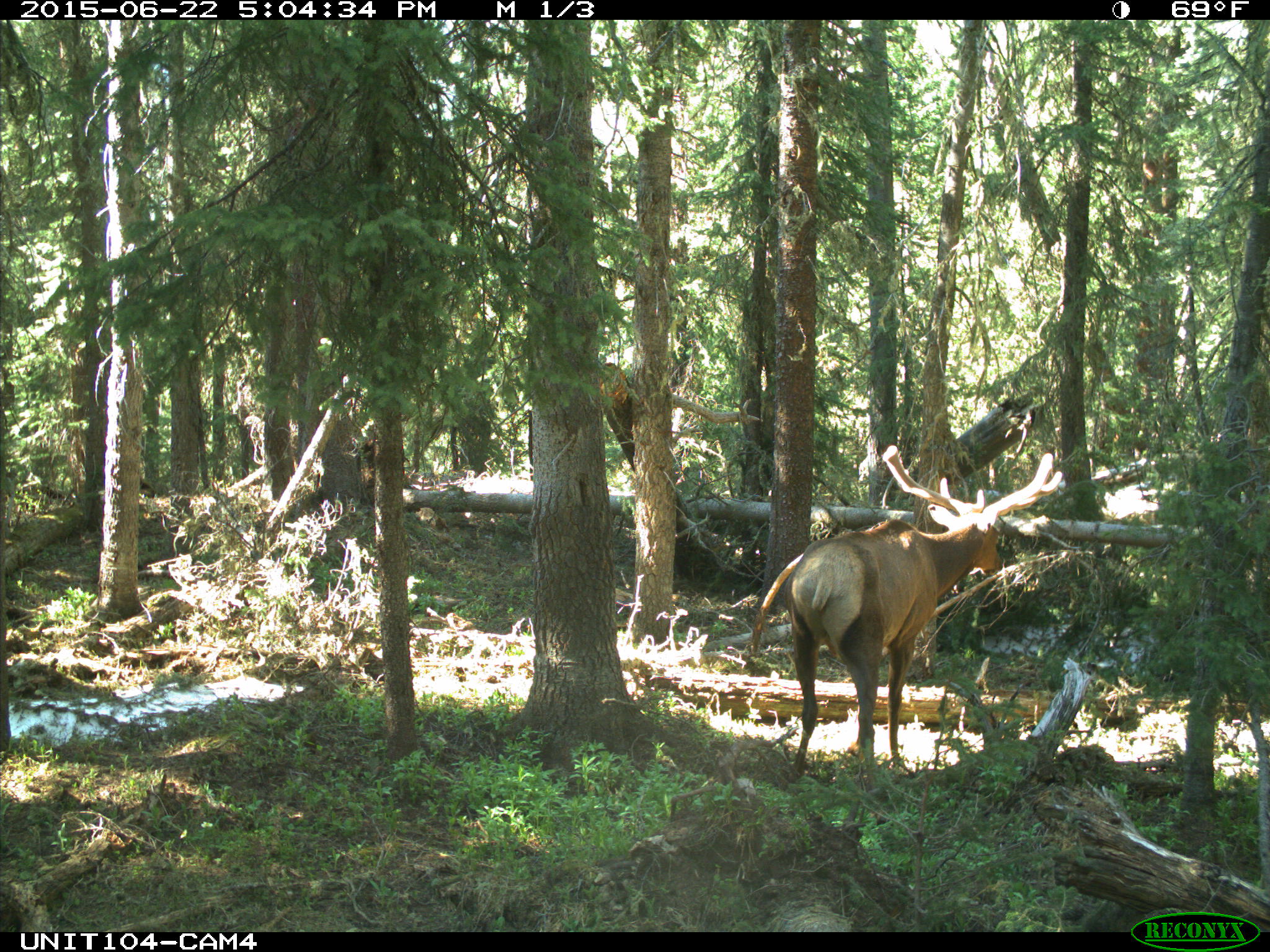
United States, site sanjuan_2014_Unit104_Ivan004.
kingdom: Animalia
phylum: Chordata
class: Mammalia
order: Artiodactyla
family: Cervidae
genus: Cervus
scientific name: Cervus elaphus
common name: red deer